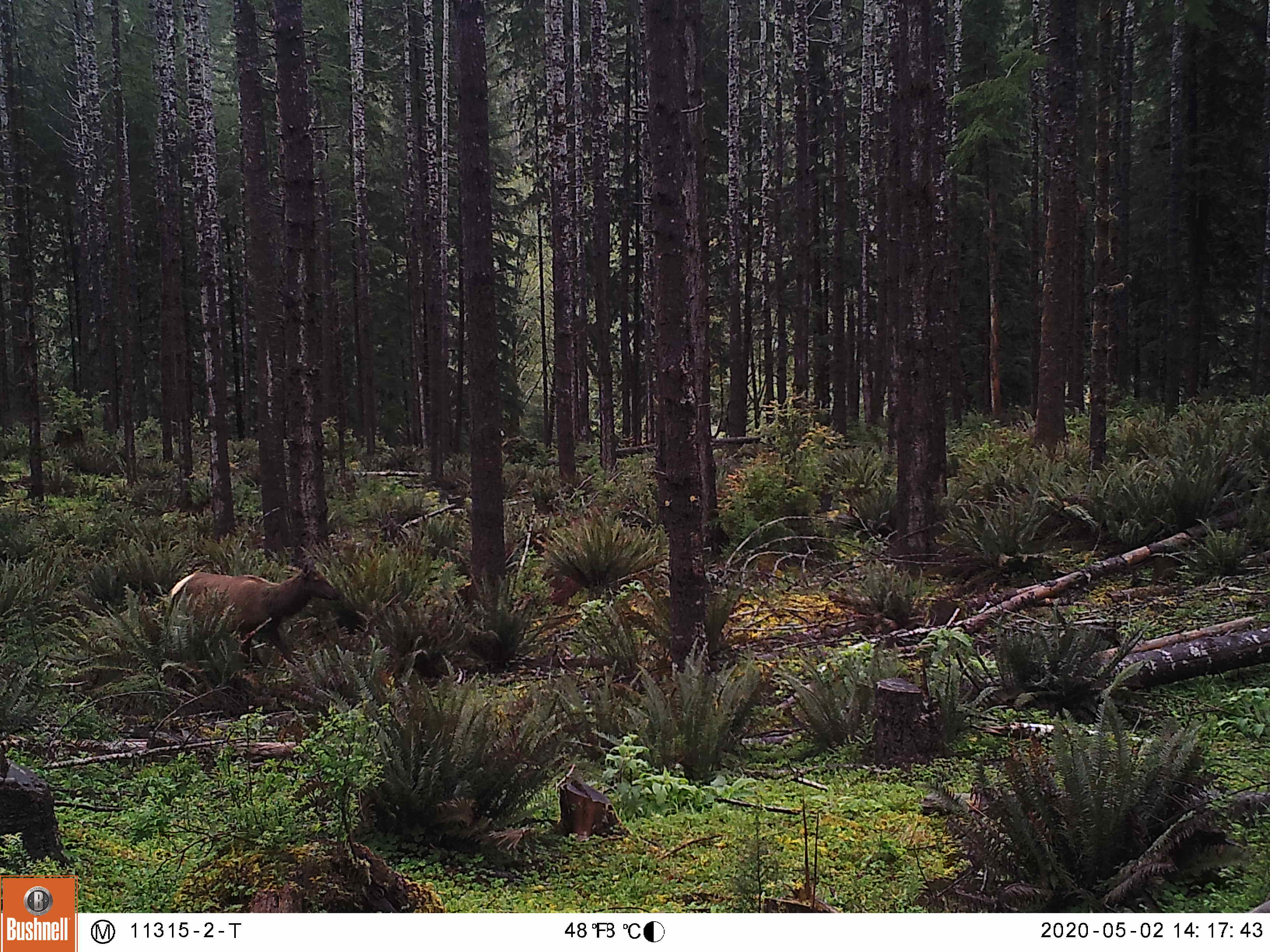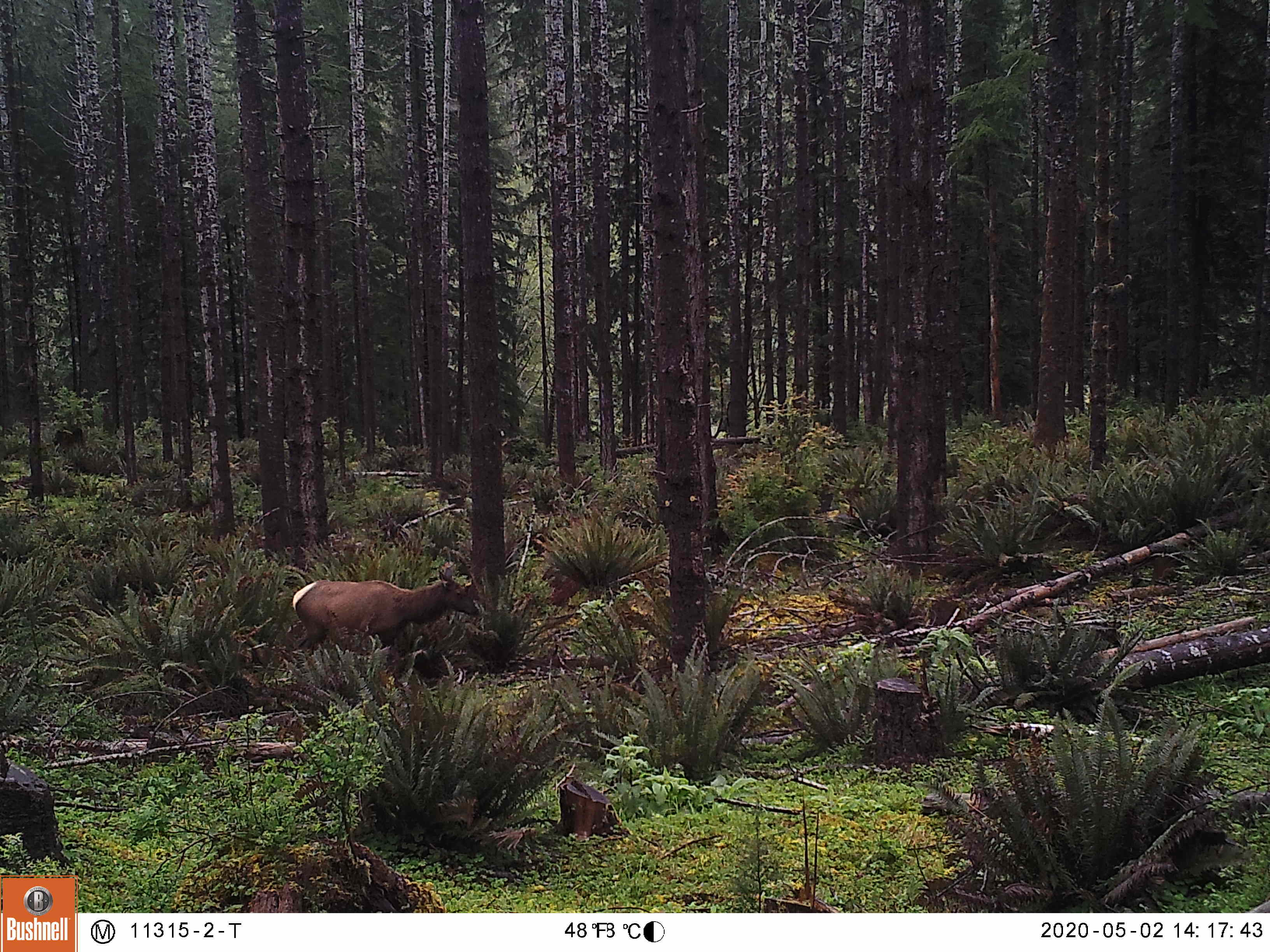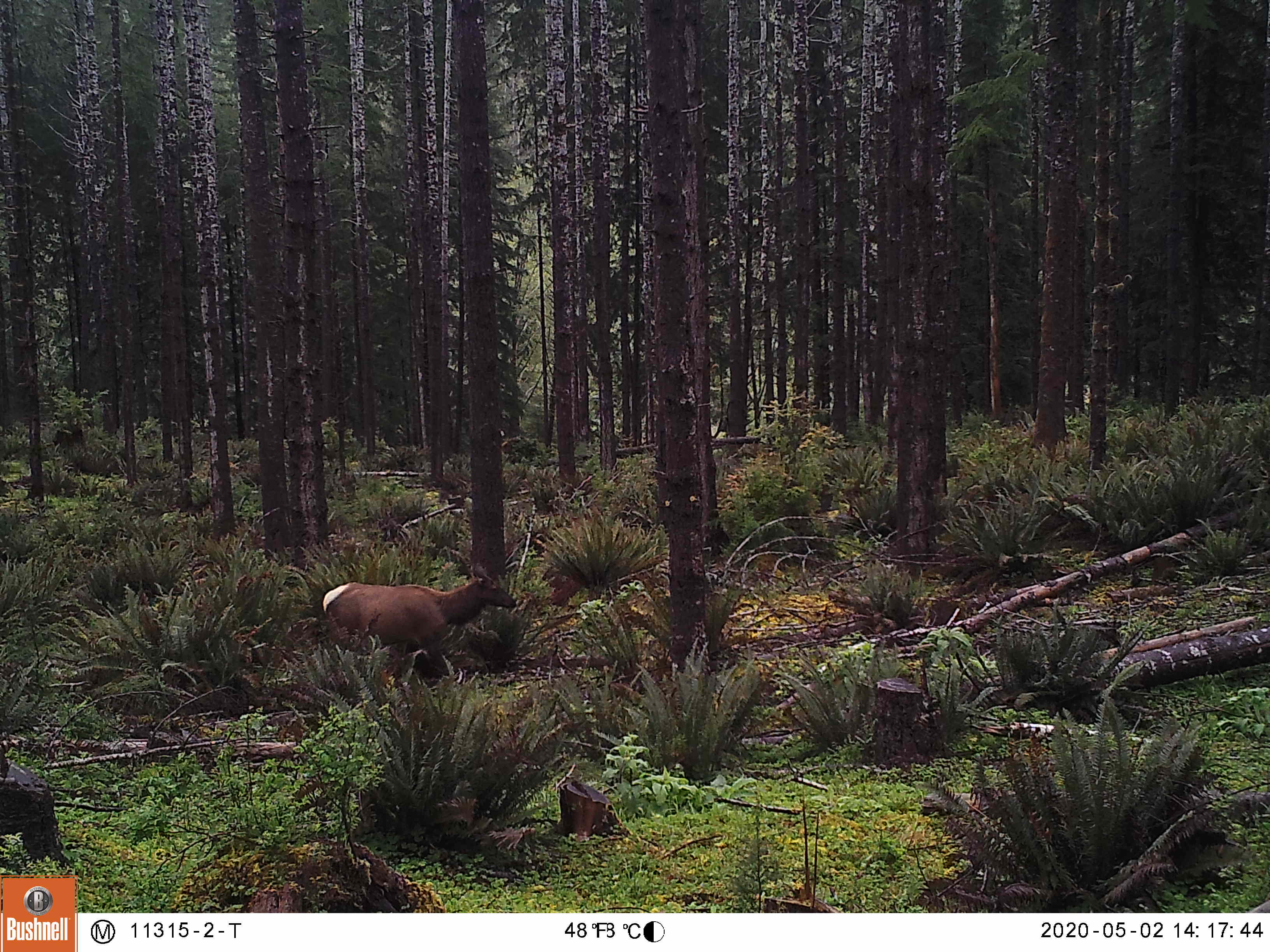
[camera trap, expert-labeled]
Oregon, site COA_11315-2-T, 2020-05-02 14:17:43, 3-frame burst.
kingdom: Animalia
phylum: Chordata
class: Mammalia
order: Artiodactyla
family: Cervidae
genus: Cervus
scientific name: Cervus canadensis roosevelti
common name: roosevelt elk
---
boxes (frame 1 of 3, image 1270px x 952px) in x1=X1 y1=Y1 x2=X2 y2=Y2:
roosevelt elk: x1=161 y1=556 x2=341 y2=666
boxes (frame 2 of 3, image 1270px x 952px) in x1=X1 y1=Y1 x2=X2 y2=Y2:
roosevelt elk: x1=289 y1=564 x2=481 y2=659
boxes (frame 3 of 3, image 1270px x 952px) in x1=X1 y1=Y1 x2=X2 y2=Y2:
roosevelt elk: x1=316 y1=561 x2=521 y2=657